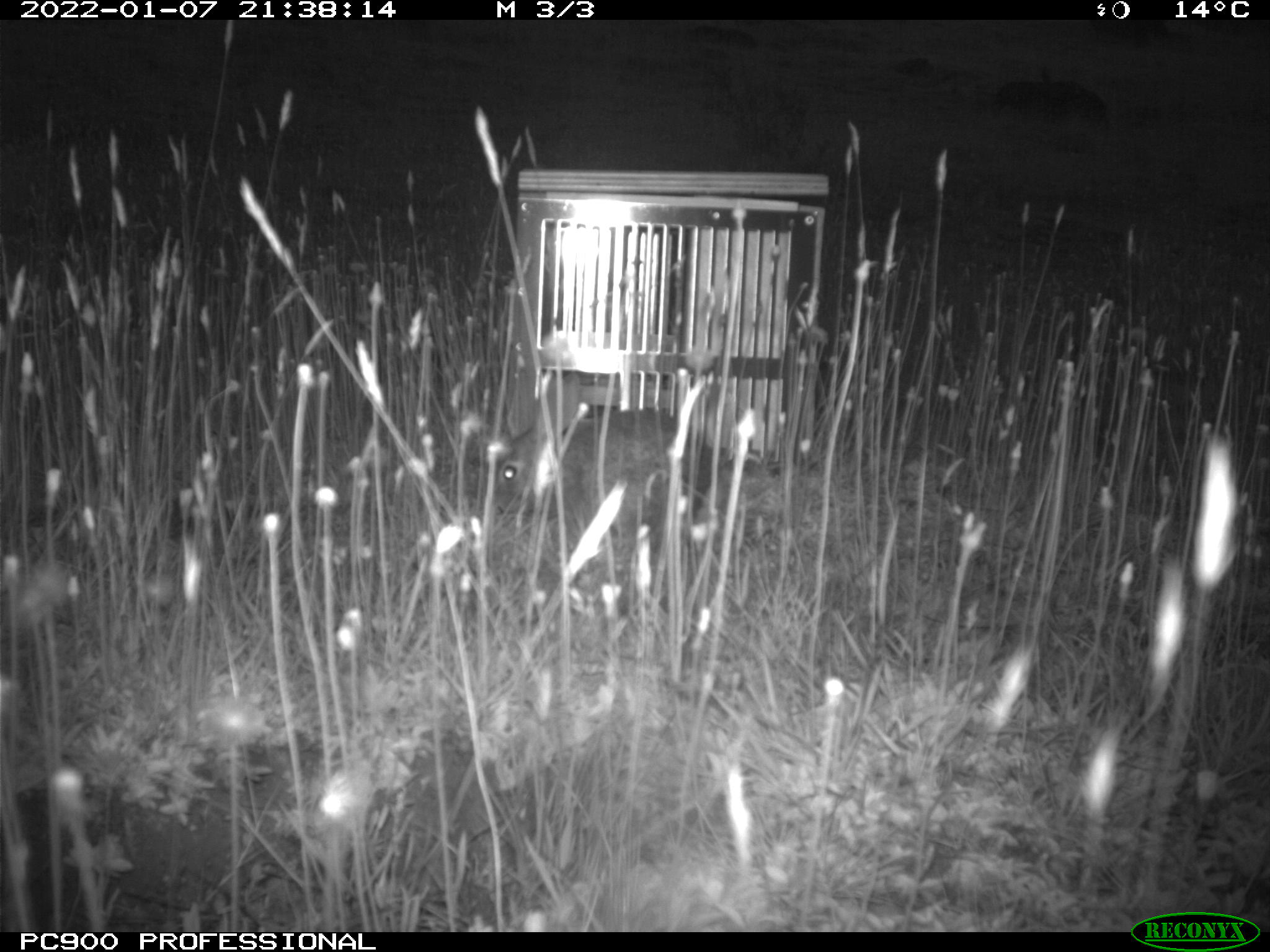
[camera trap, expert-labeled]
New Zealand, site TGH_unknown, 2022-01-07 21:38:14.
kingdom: Animalia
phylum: Chordata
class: Mammalia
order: Lagomorpha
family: Leporidae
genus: Oryctolagus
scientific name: Oryctolagus cuniculus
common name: european rabbit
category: rabbit